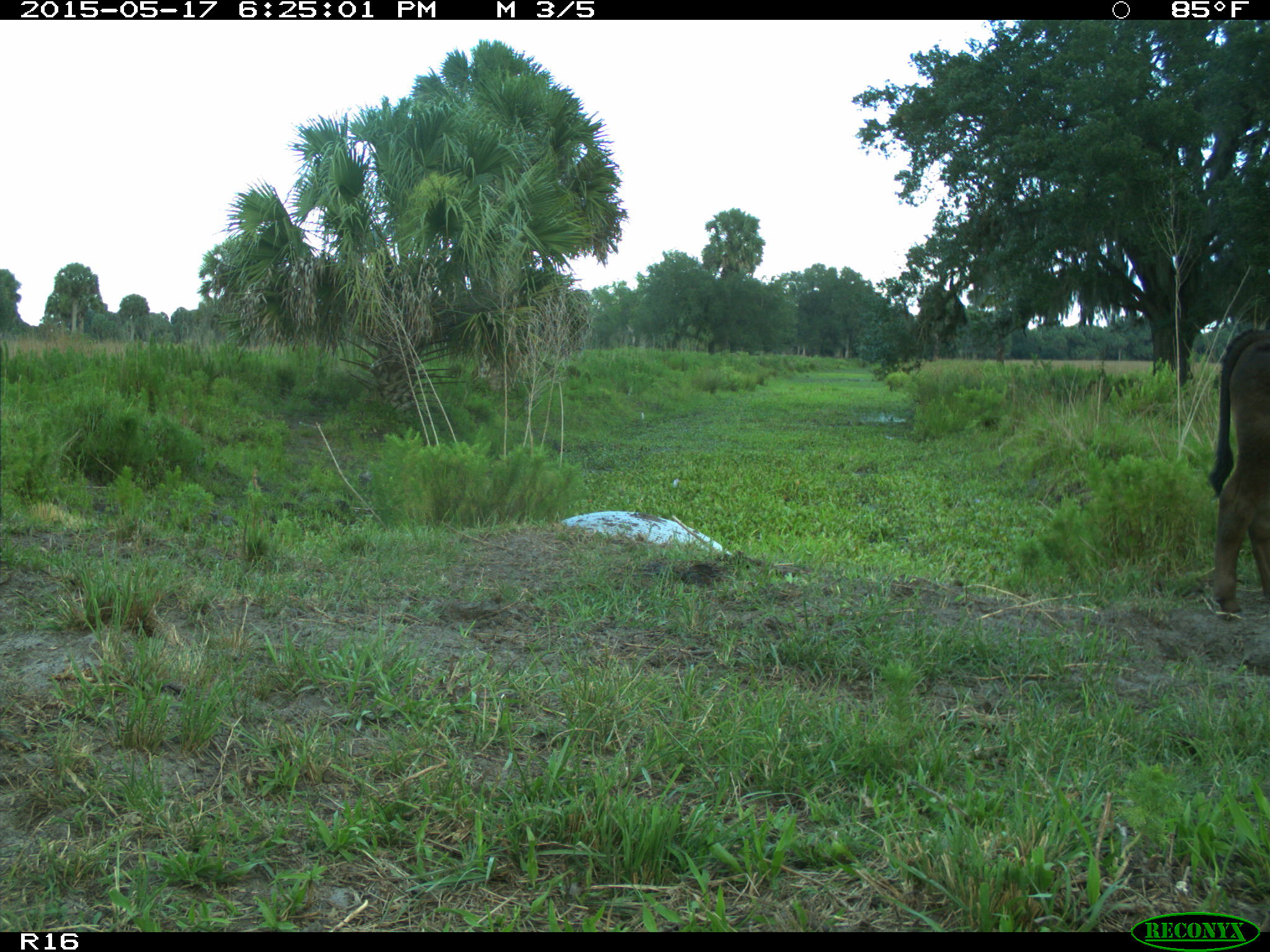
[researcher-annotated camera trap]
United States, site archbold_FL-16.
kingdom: Animalia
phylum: Chordata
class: Mammalia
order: Artiodactyla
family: Bovidae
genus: Bos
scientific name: Bos taurus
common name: domestic cow